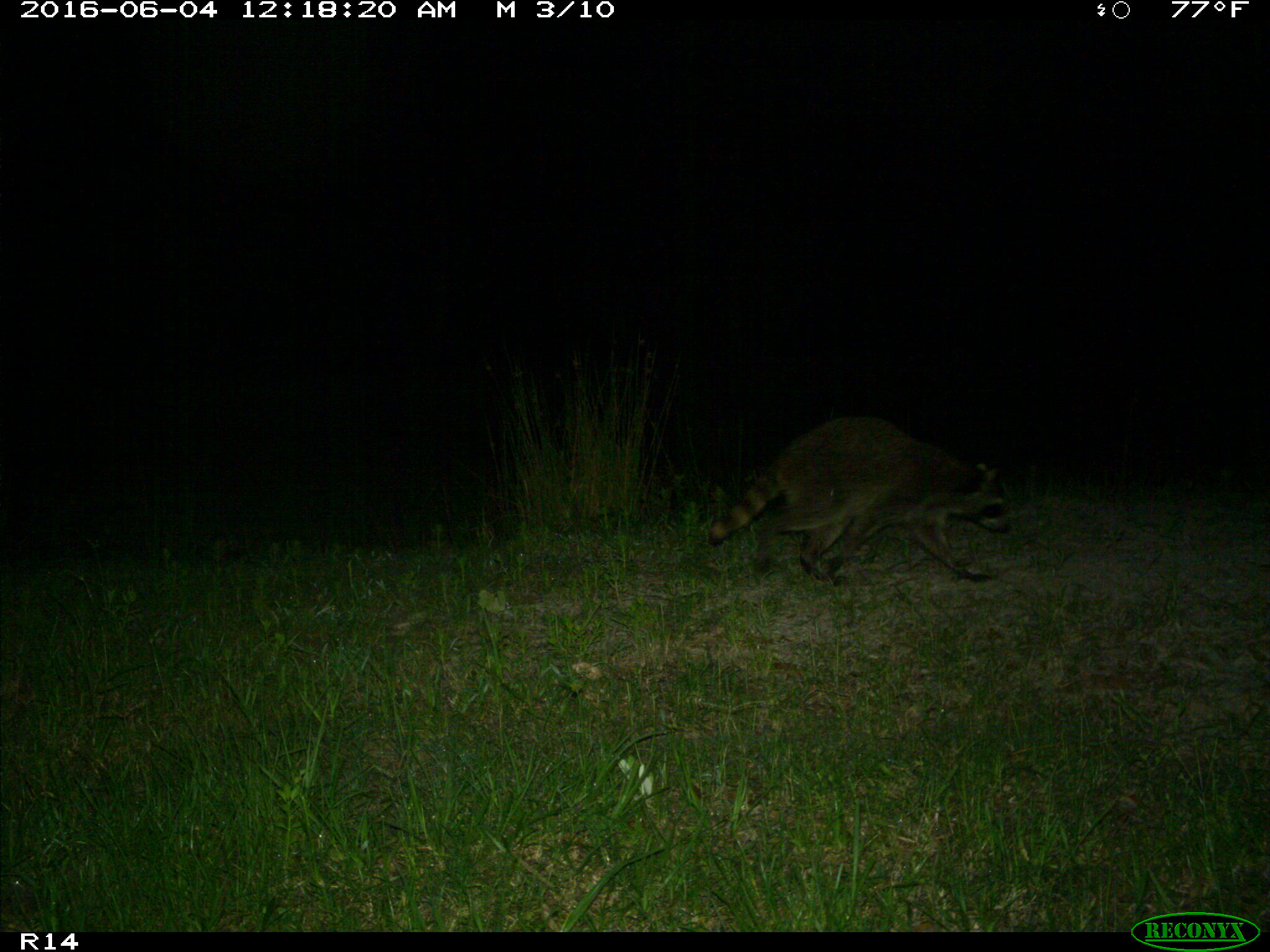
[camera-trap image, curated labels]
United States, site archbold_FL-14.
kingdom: Animalia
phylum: Chordata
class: Mammalia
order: Carnivora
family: Procyonidae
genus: Procyon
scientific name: Procyon lotor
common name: common raccoon